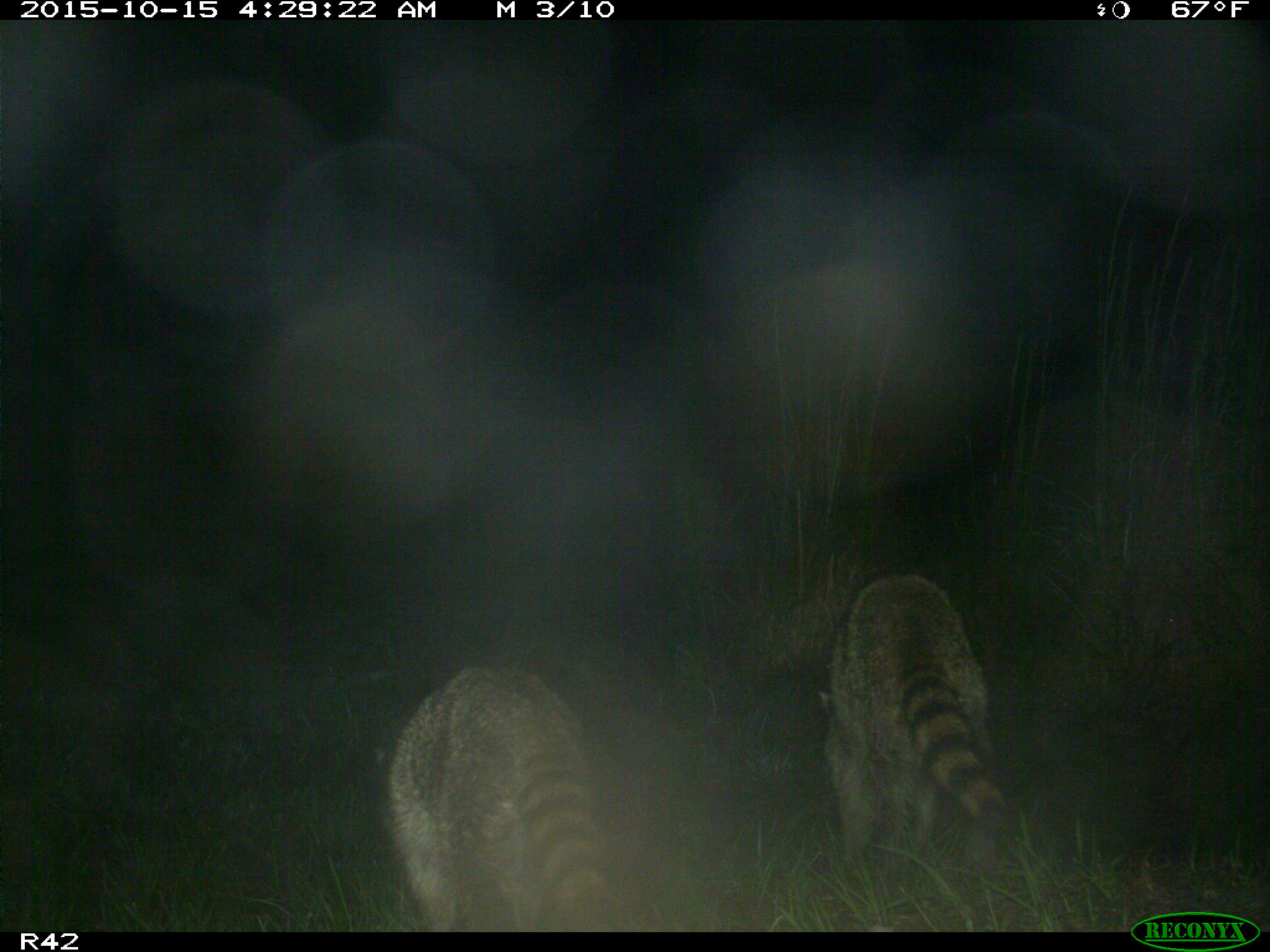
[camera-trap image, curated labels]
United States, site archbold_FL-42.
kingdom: Animalia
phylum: Chordata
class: Mammalia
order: Carnivora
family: Procyonidae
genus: Procyon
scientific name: Procyon lotor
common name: common raccoon